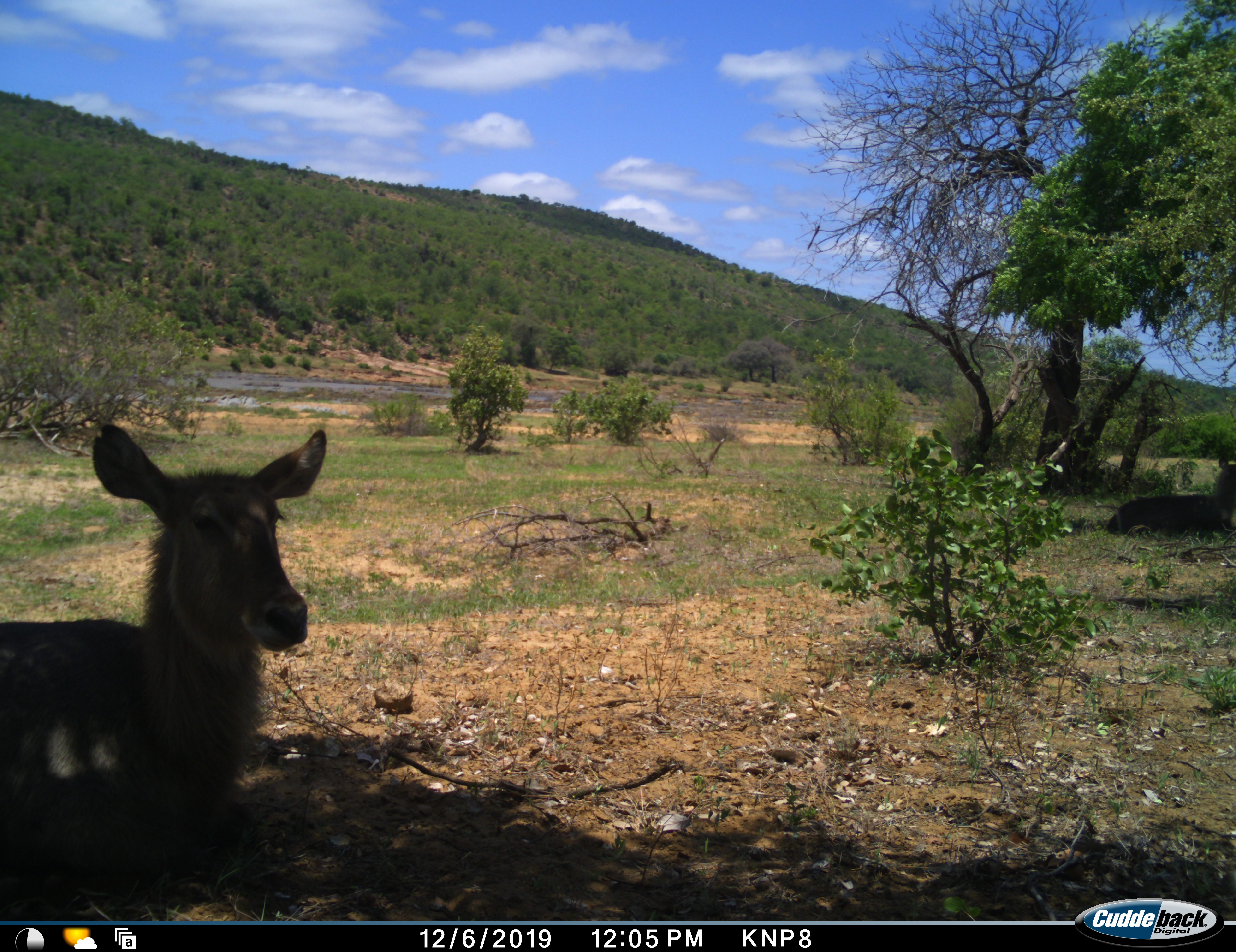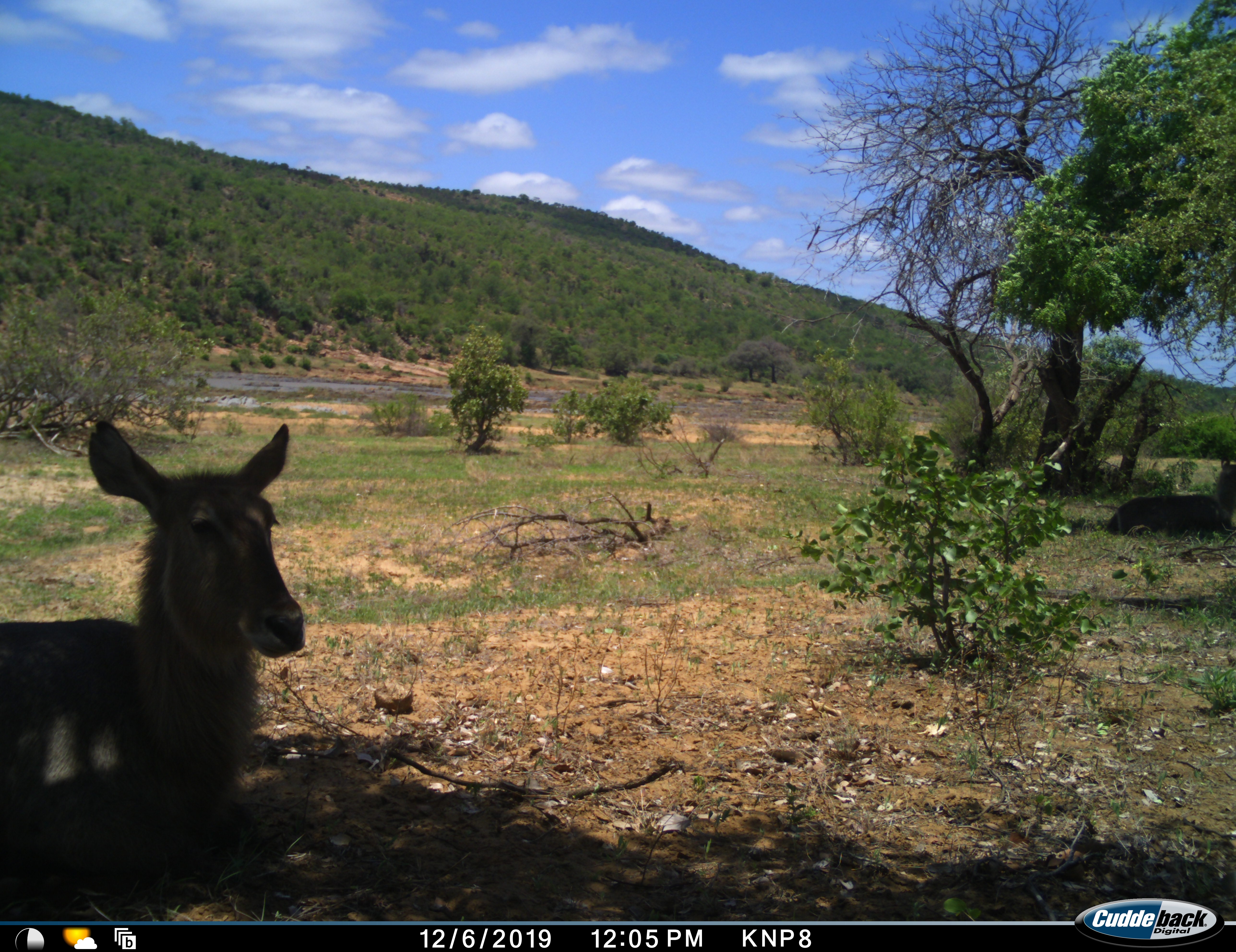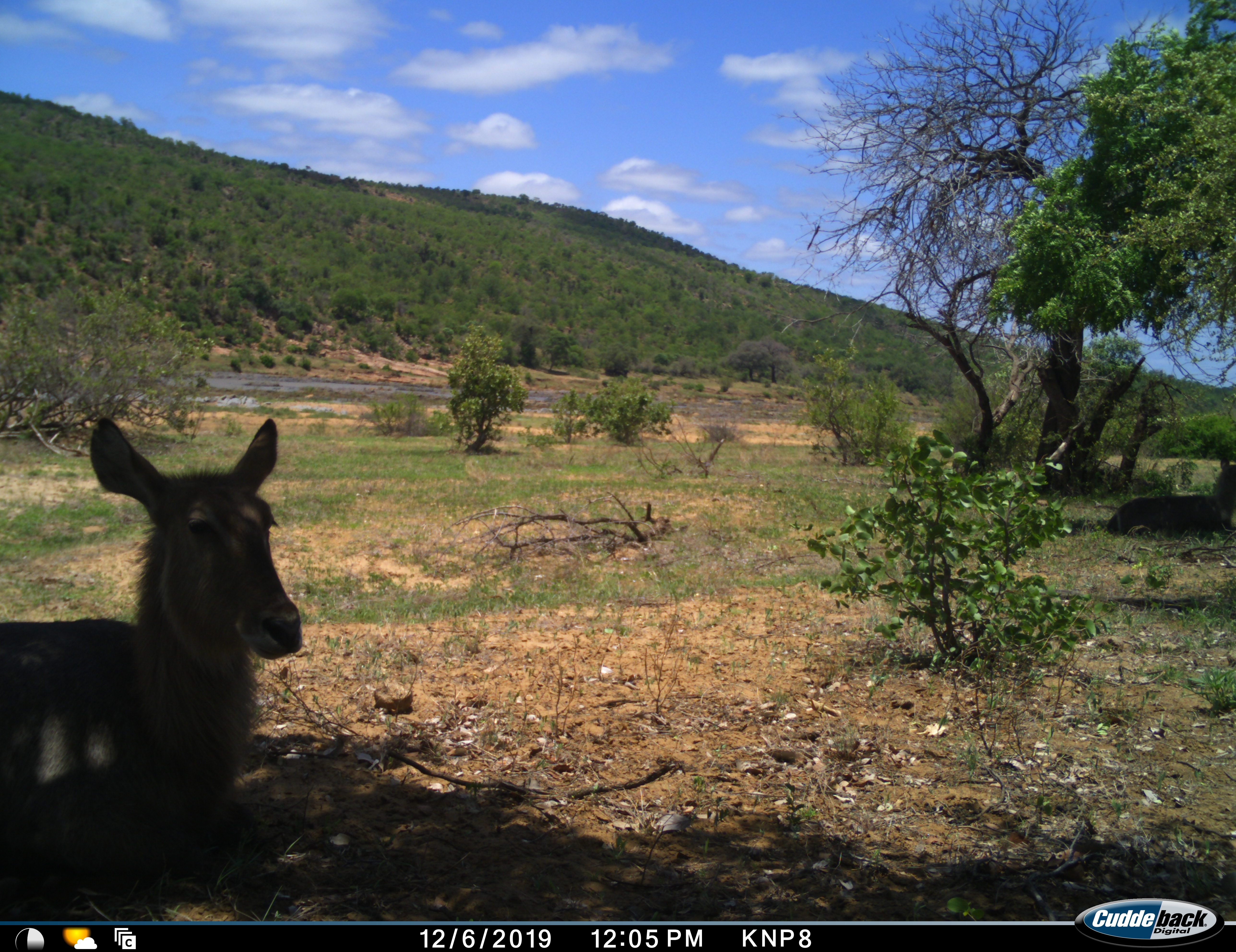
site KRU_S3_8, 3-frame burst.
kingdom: Animalia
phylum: Chordata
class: Mammalia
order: Artiodactyla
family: Bovidae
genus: Kobus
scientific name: Kobus ellipsiprymnus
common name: waterbuck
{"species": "waterbuck (Kobus ellipsiprymnus)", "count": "2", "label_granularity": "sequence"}